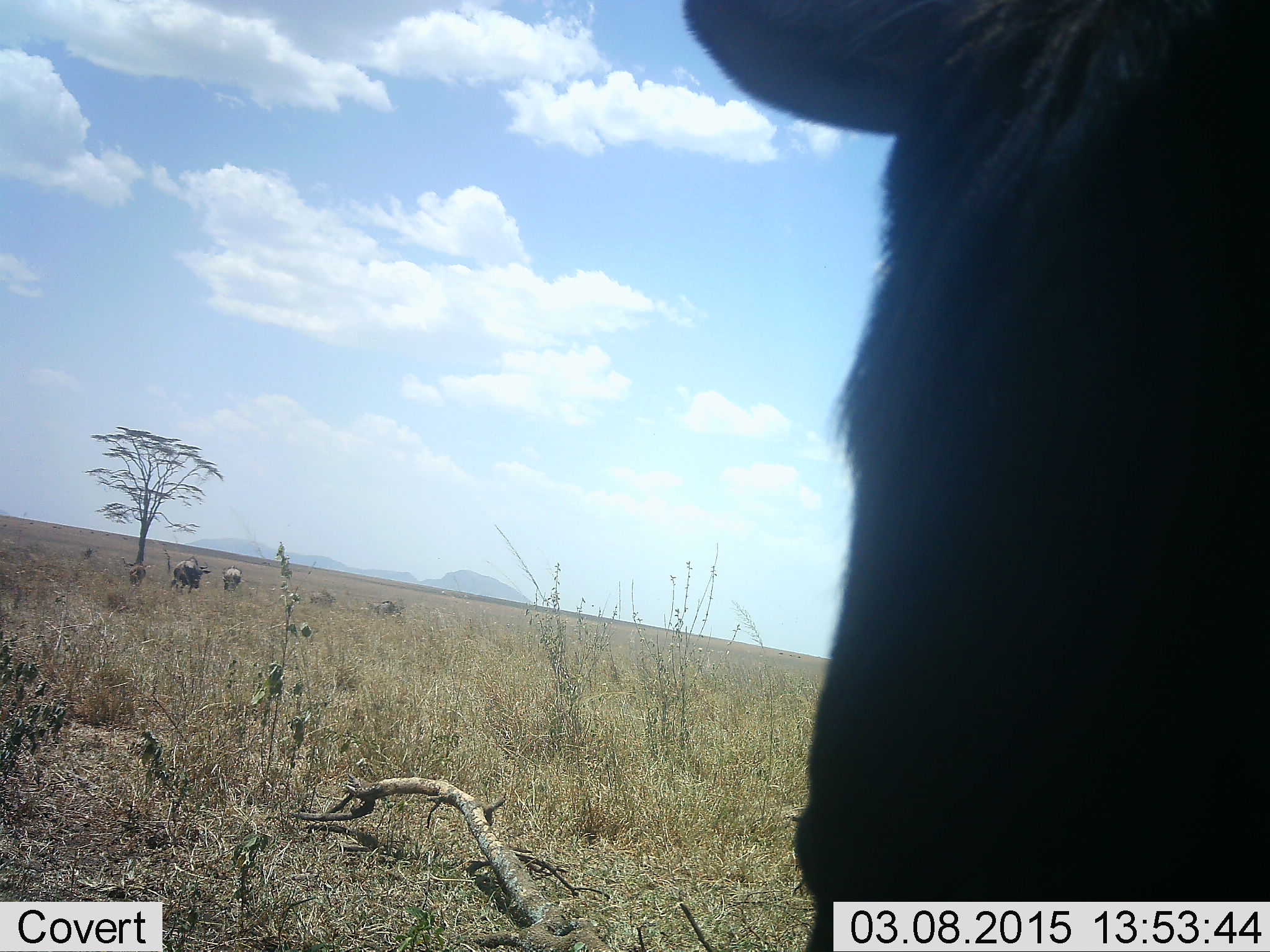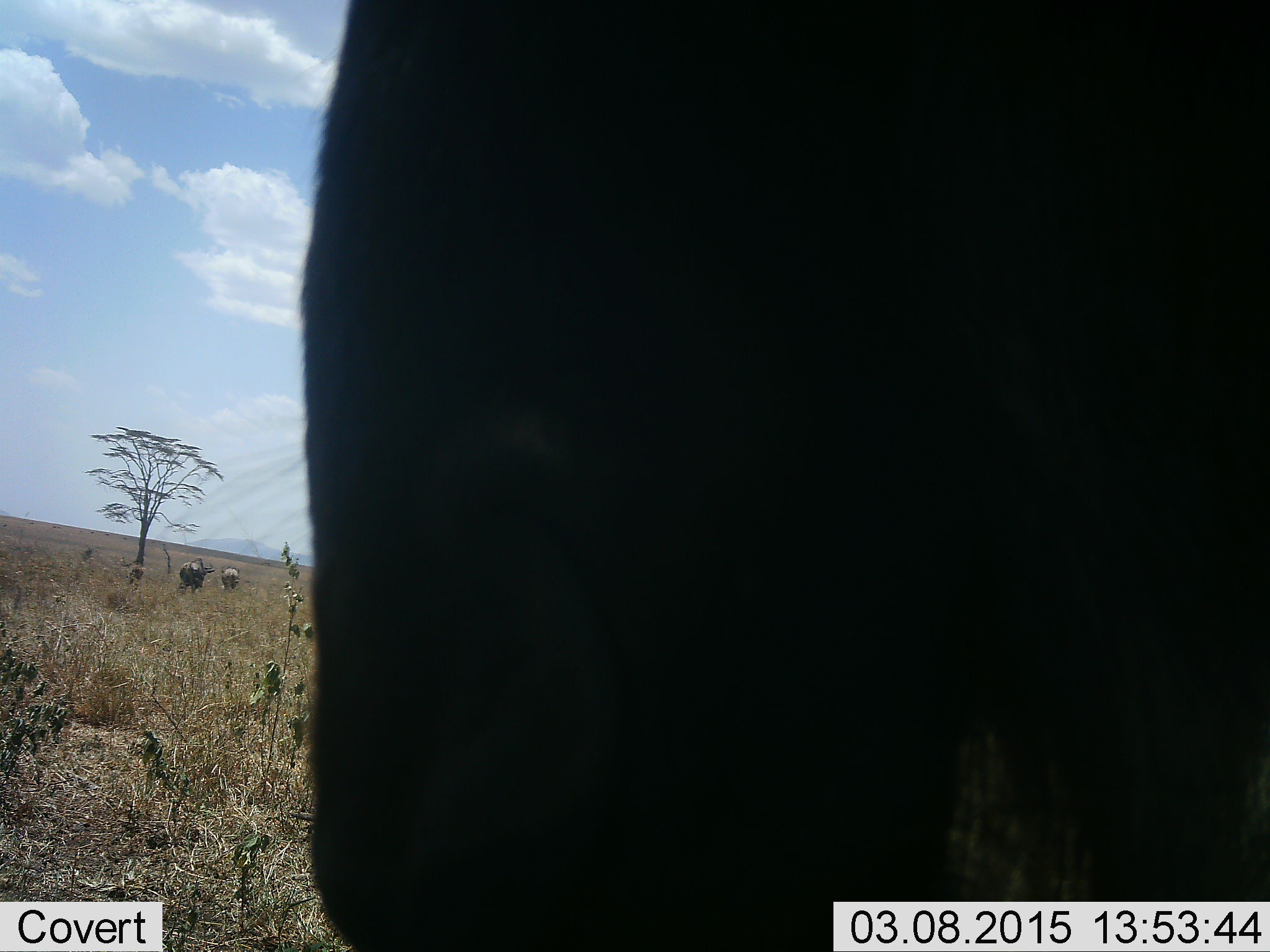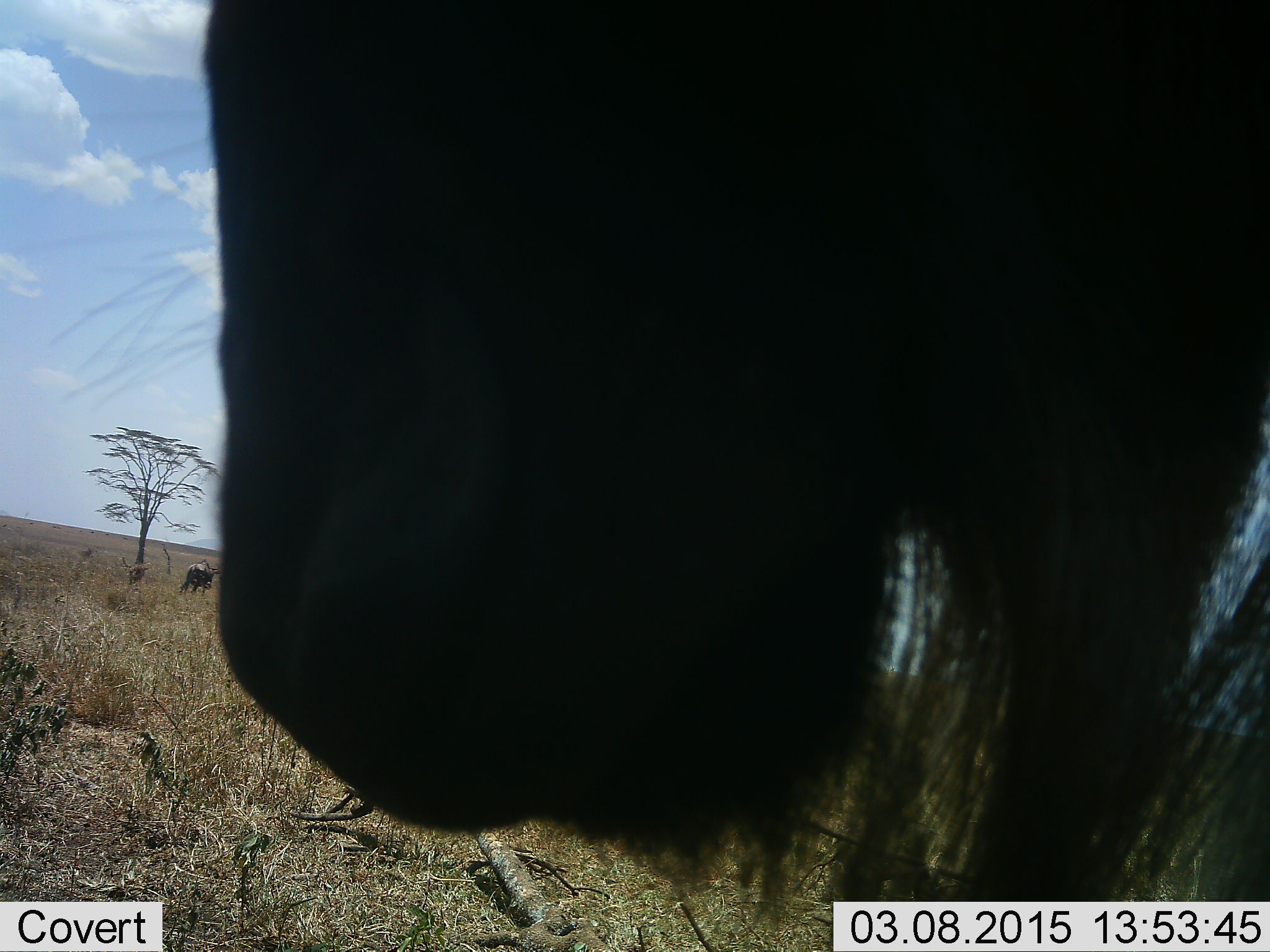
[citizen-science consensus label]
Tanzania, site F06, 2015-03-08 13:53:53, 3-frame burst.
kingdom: Animalia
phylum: Chordata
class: Mammalia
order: Artiodactyla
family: Bovidae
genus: Connochaetes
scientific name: Connochaetes taurinus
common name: blue wildebeest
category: wildebeest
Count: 1.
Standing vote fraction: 67%.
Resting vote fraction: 0%.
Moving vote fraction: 56%.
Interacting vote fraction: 0%.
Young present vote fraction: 0%.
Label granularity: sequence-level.